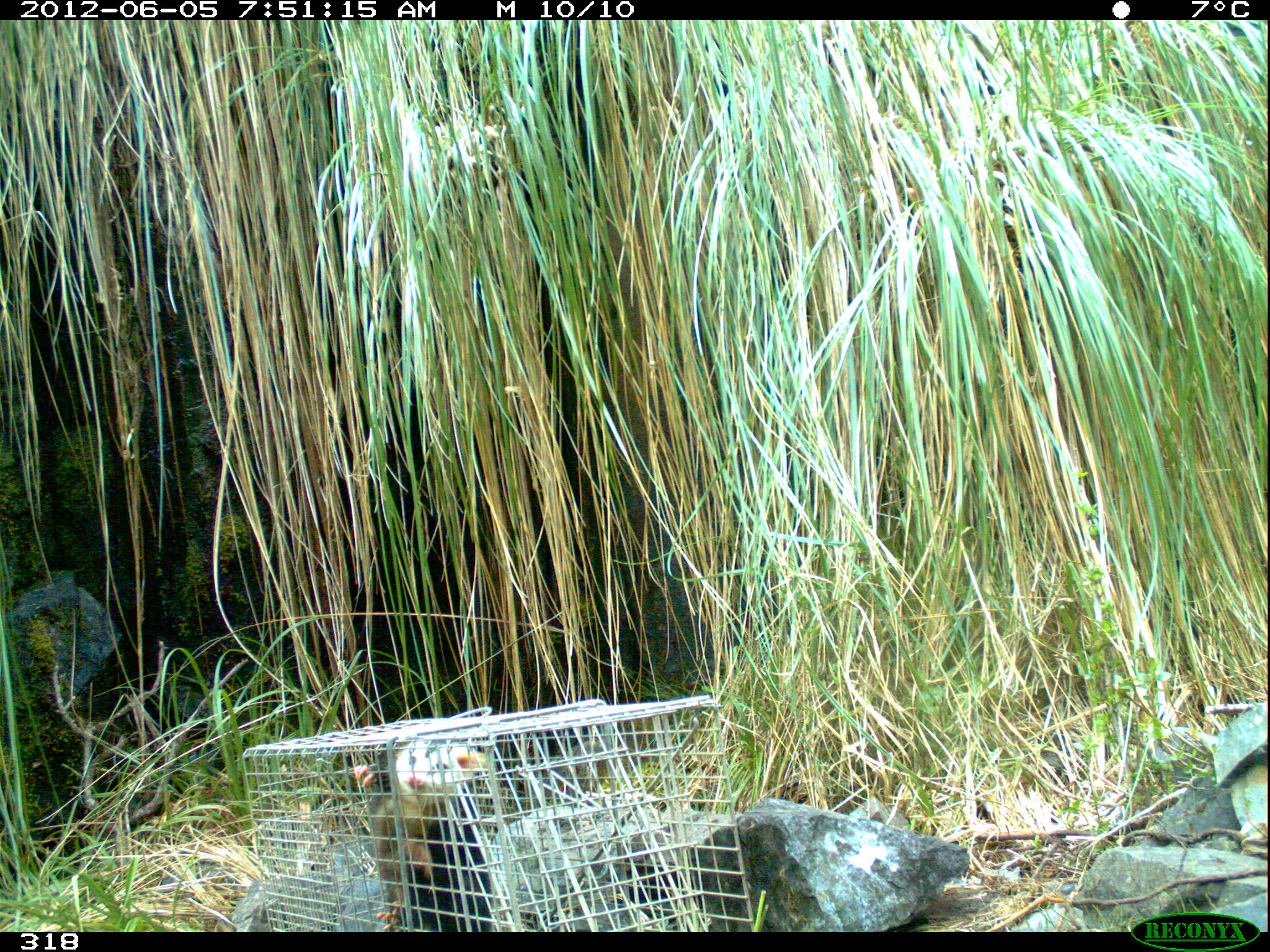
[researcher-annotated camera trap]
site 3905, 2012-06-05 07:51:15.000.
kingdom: Animalia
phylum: Chordata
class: Mammalia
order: Didelphimorphia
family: Didelphidae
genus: Didelphis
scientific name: Didelphis pernigra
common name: andean white-eared opossum